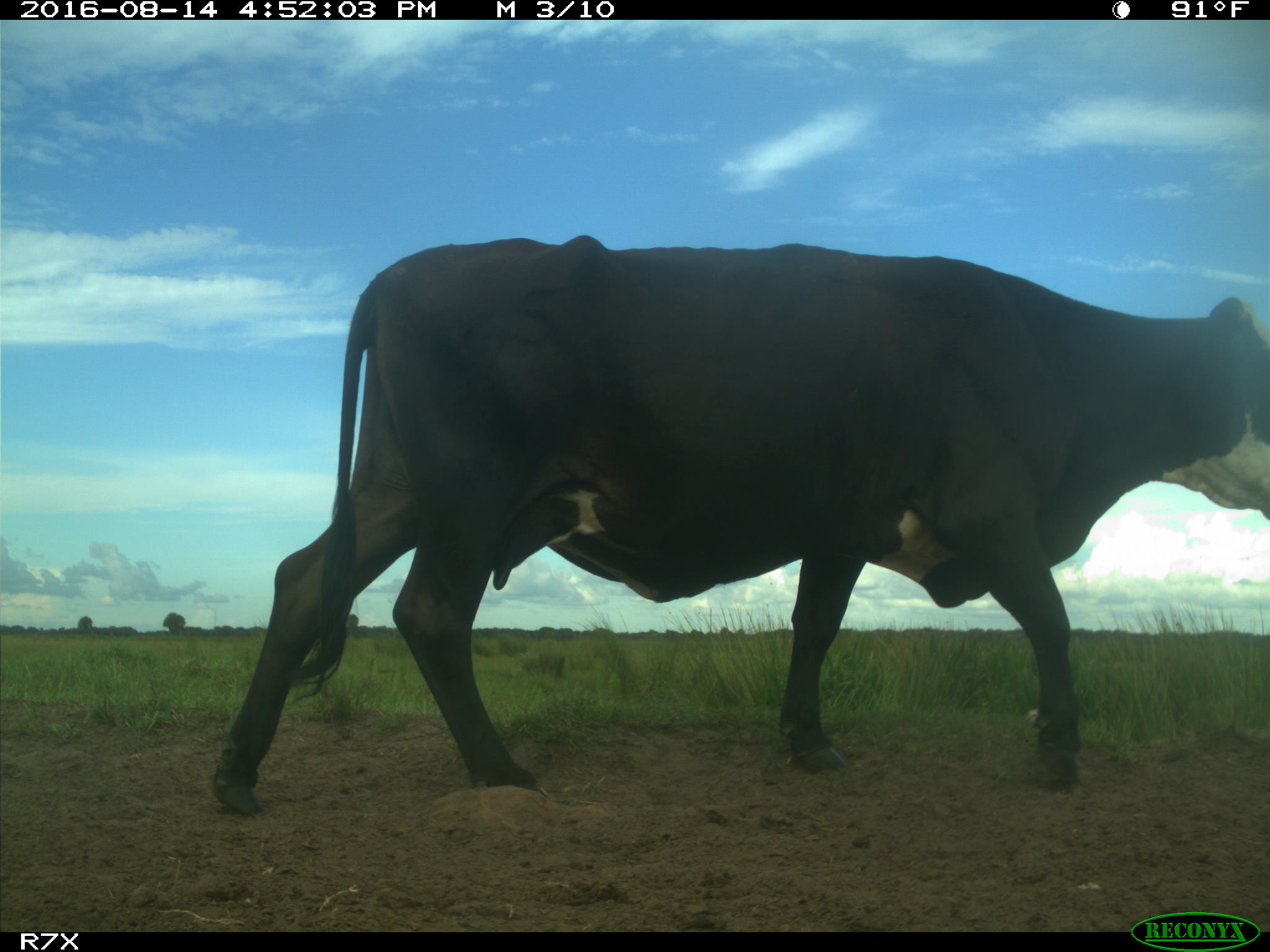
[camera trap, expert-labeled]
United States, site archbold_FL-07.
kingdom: Animalia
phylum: Chordata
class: Mammalia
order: Artiodactyla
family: Bovidae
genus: Bos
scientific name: Bos taurus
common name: domestic cow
Bos taurus (domestic cow).